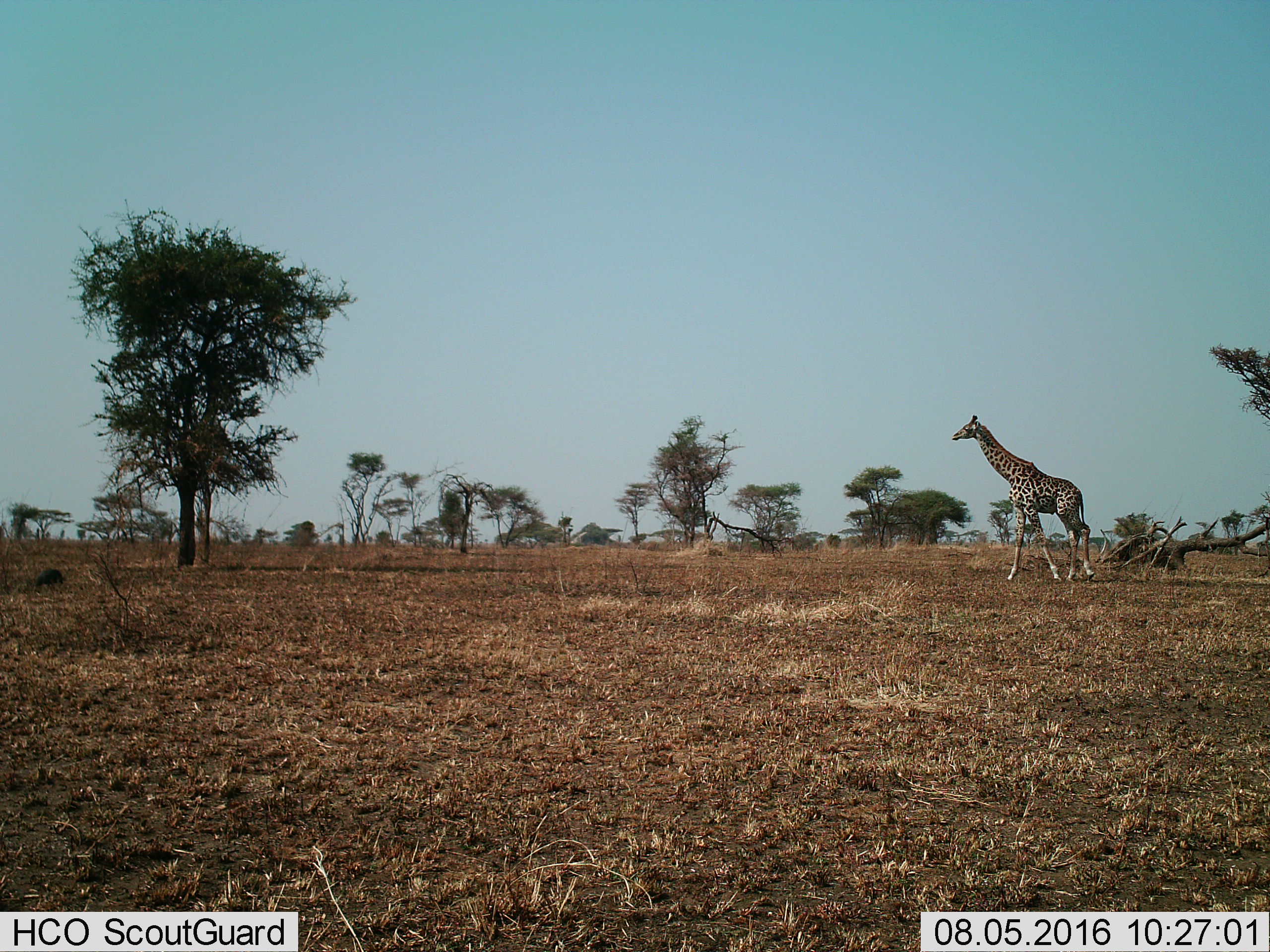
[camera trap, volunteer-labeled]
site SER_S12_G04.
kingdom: Animalia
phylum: Chordata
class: Mammalia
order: Artiodactyla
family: Giraffidae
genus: Giraffa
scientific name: Giraffa camelopardalis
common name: giraffe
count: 1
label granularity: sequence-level